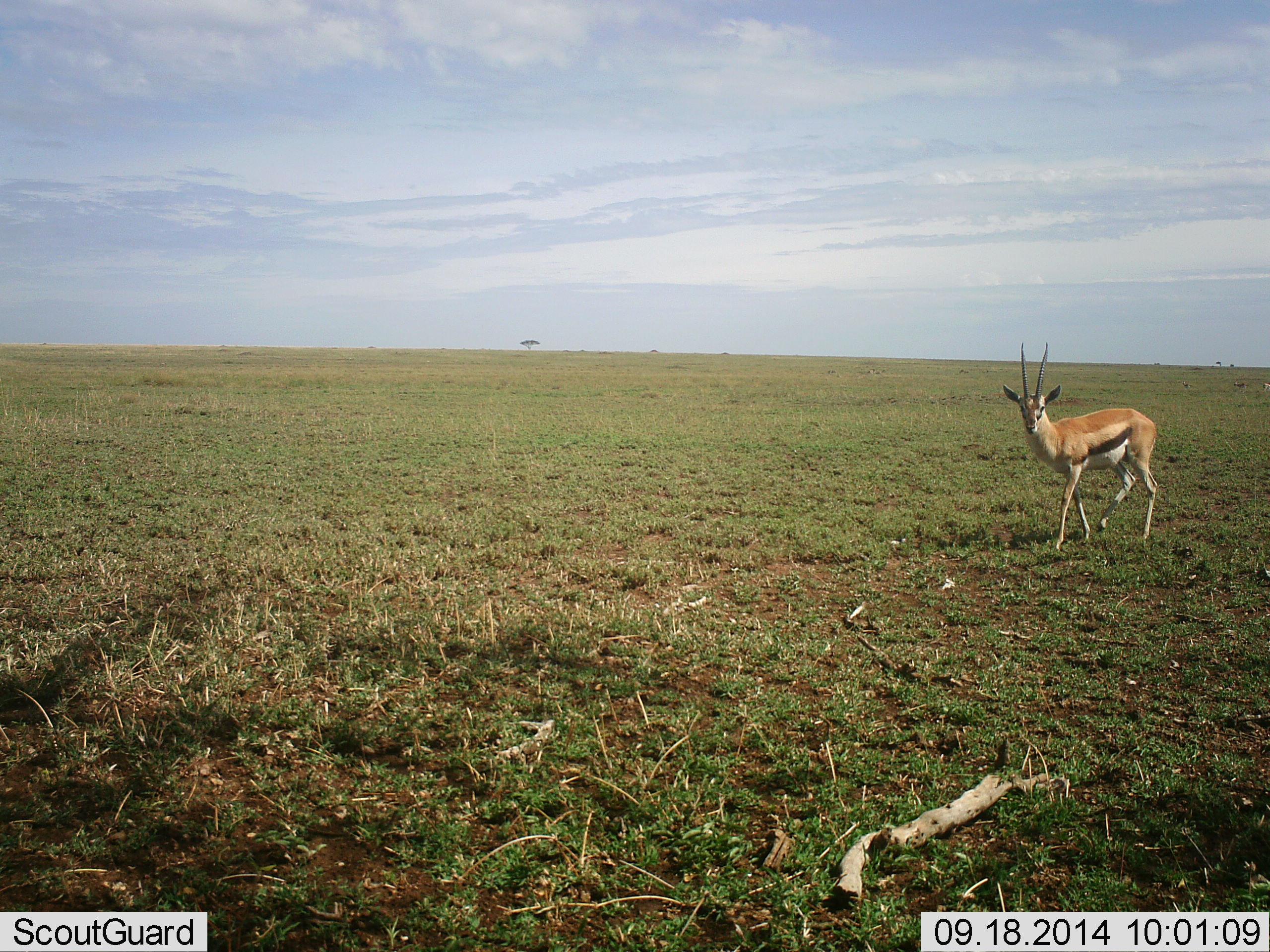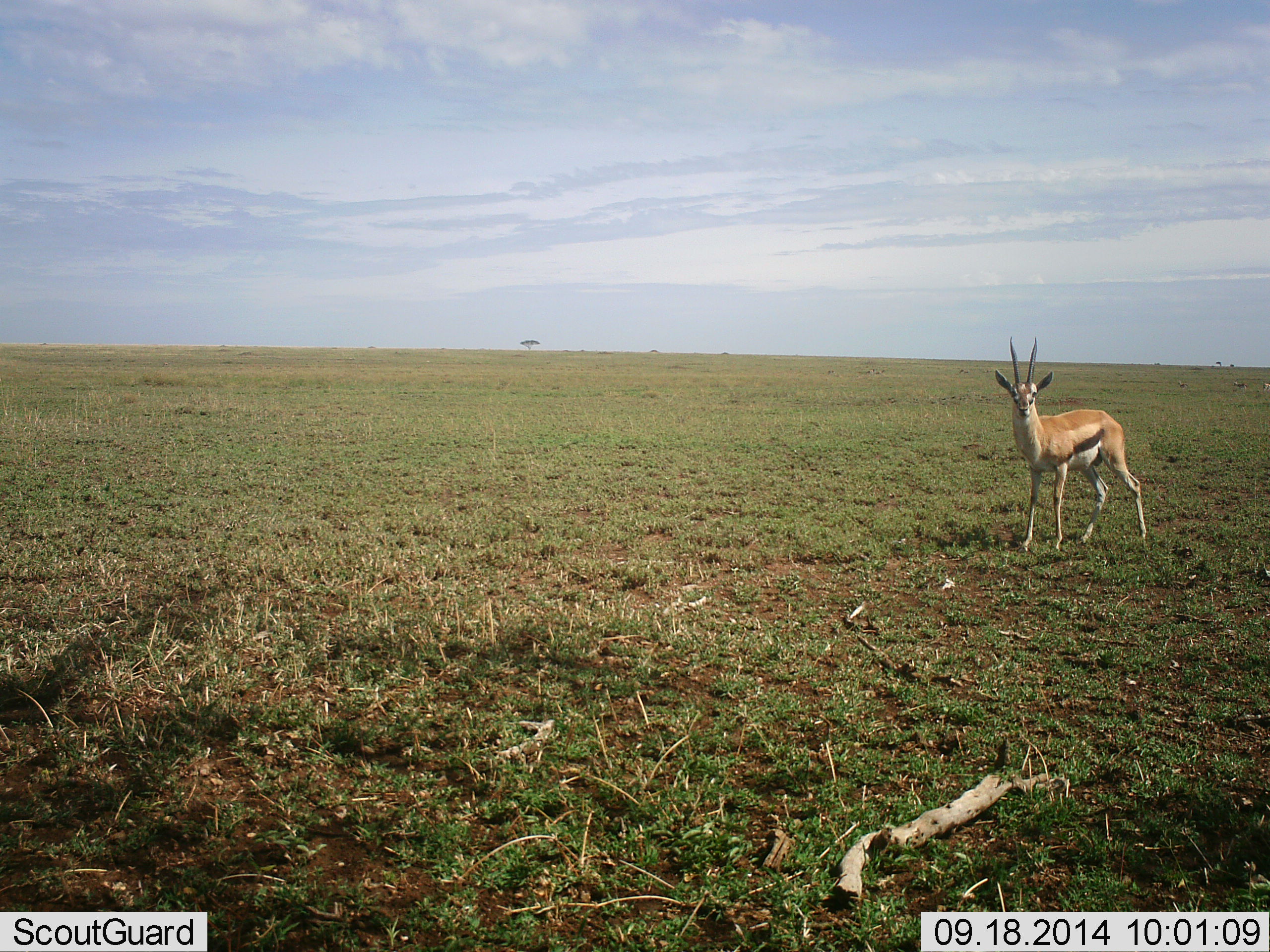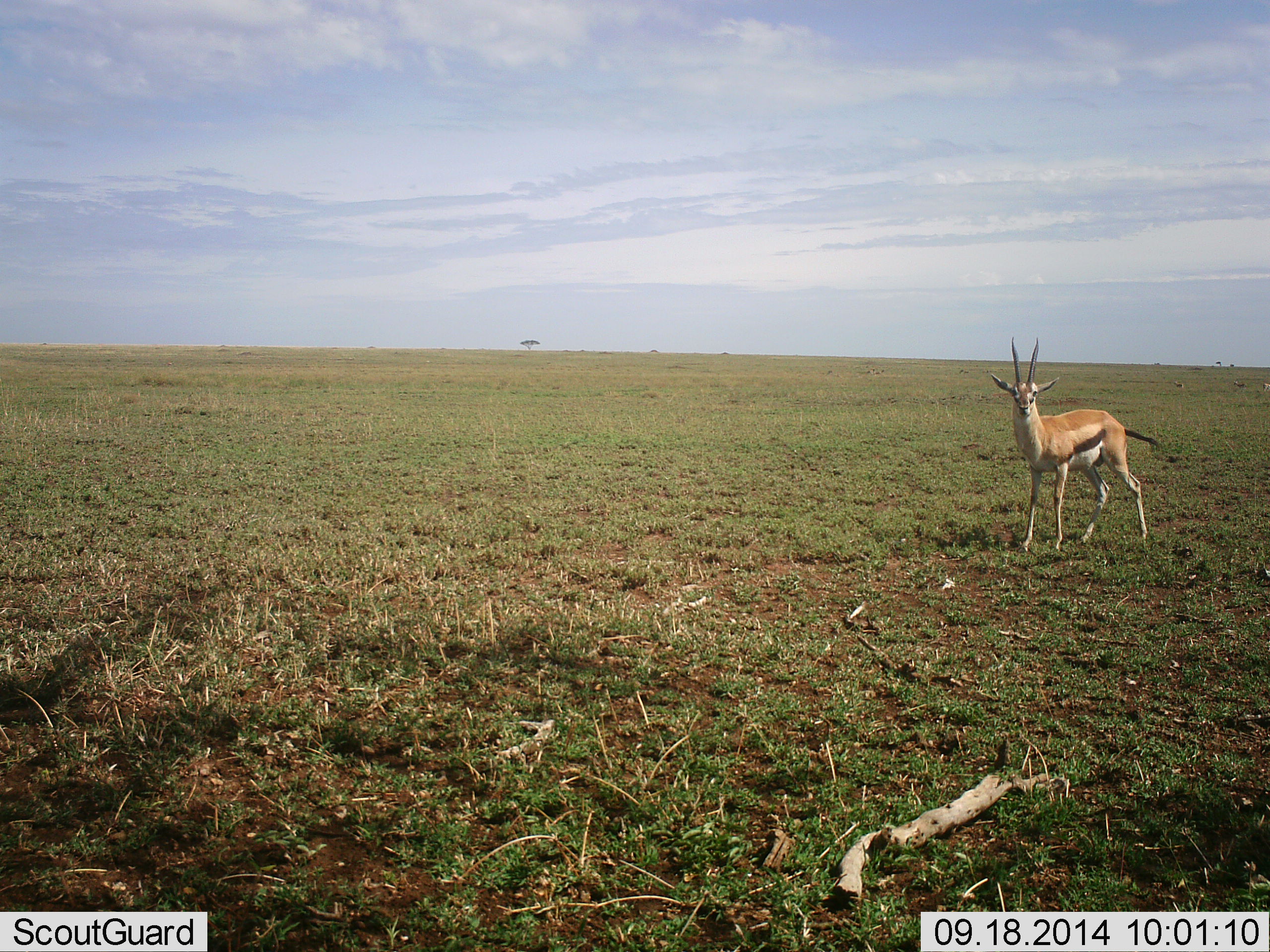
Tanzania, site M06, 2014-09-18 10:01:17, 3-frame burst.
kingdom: Animalia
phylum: Chordata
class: Mammalia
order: Artiodactyla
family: Bovidae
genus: Eudorcas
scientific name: Eudorcas thomsonii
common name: thomson's gazelle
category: gazellethomsons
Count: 1.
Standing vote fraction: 80%.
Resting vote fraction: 0%.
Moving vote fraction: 30%.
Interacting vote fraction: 0%.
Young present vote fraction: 0%.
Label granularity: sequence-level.